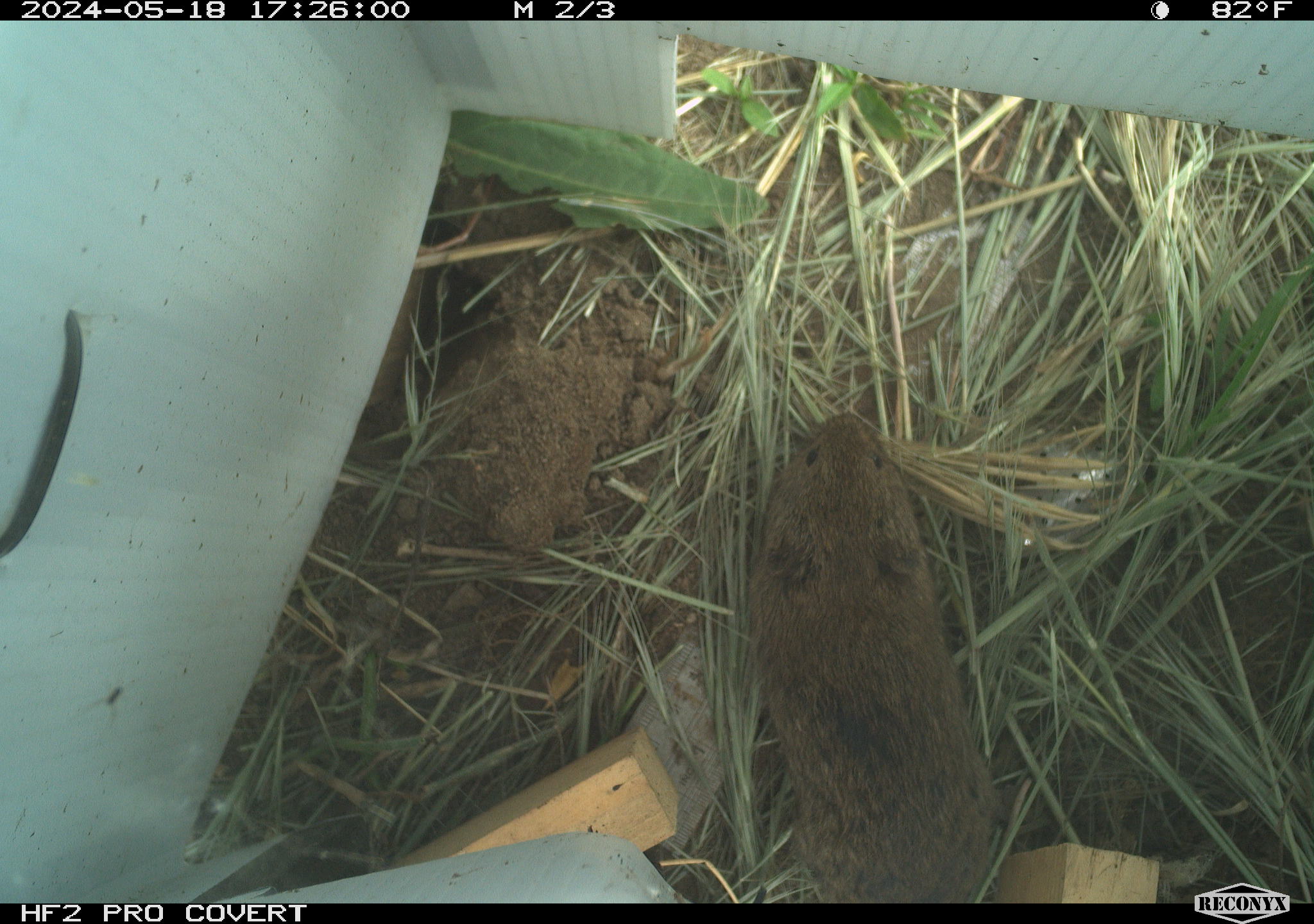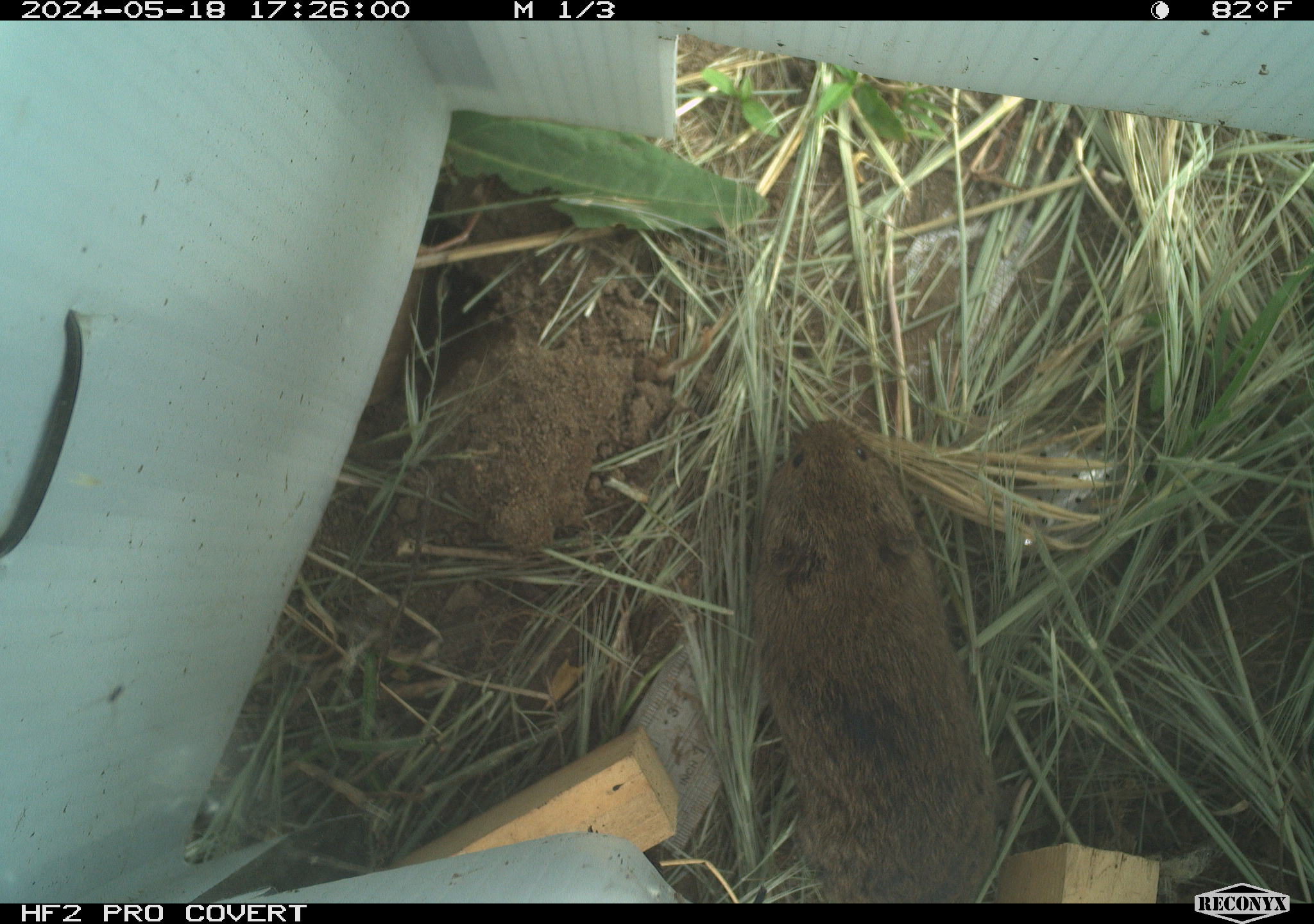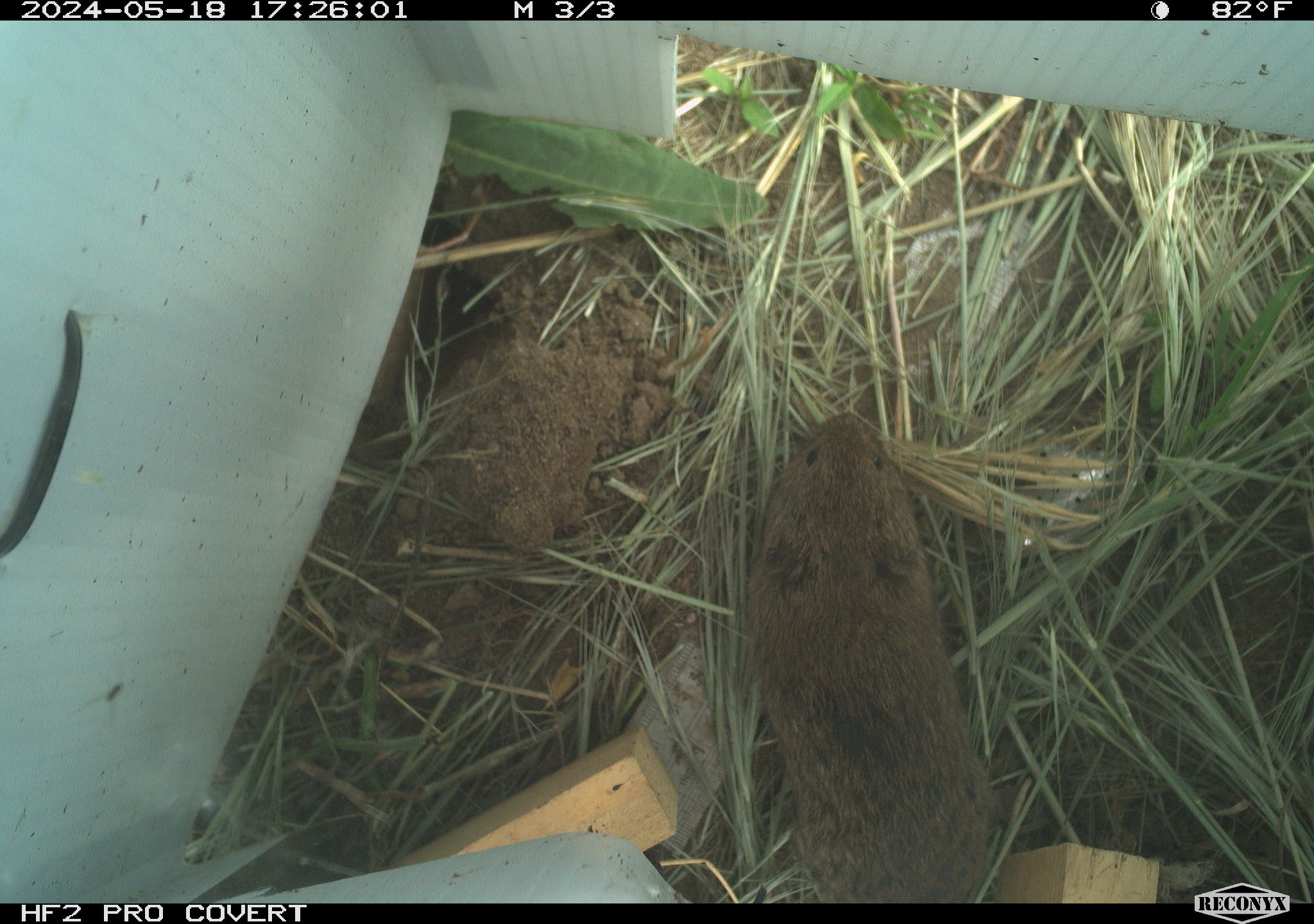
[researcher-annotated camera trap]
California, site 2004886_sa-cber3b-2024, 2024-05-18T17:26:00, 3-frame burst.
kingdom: Animalia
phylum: Chordata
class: Mammalia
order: Rodentia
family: Cricetidae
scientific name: Arvicolinae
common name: voles, lemmings, and muskrats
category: arvicolinae subfamily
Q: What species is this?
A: Arvicolinae subfamily (voles, lemmings, and muskrats) (Arvicolinae).